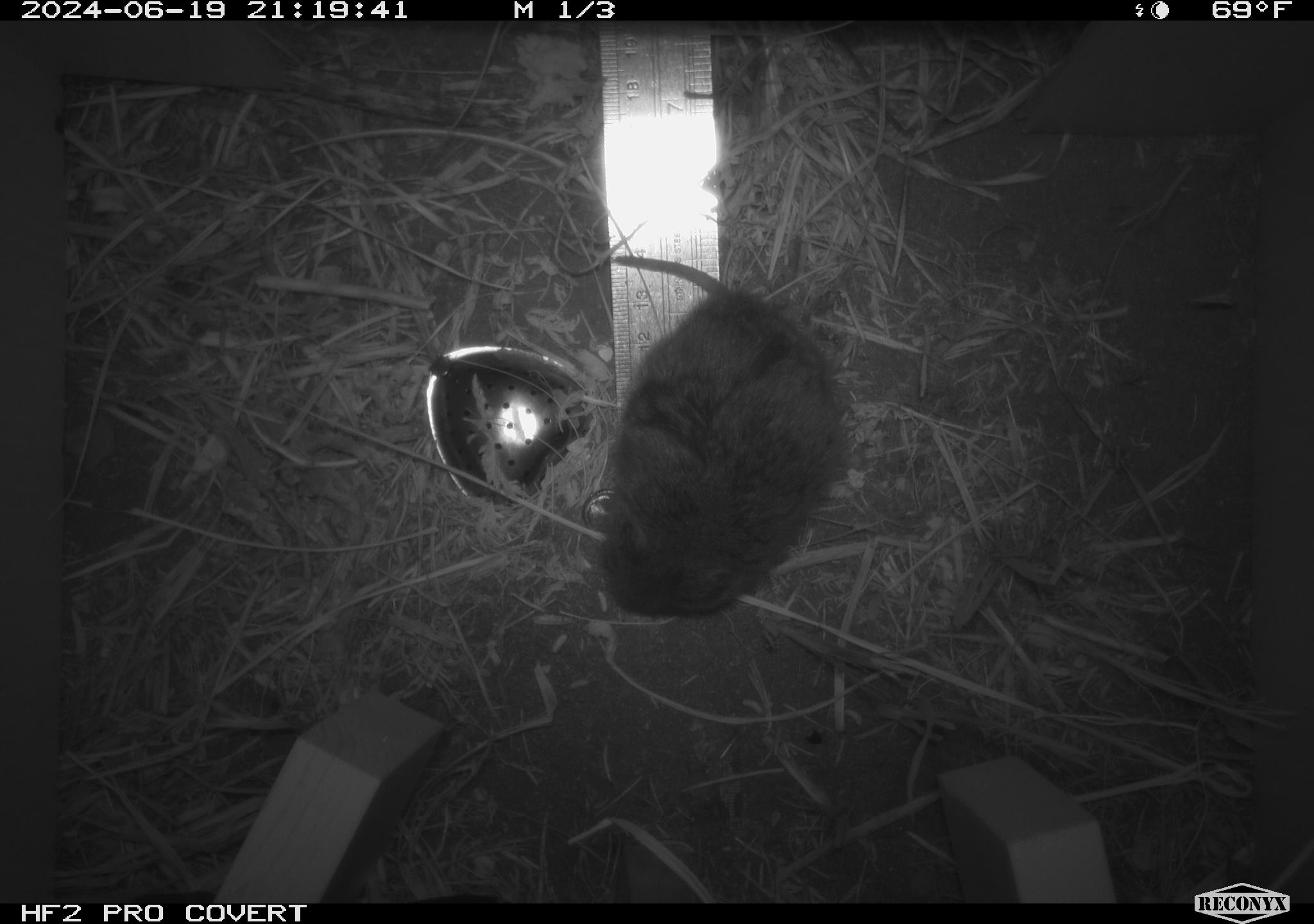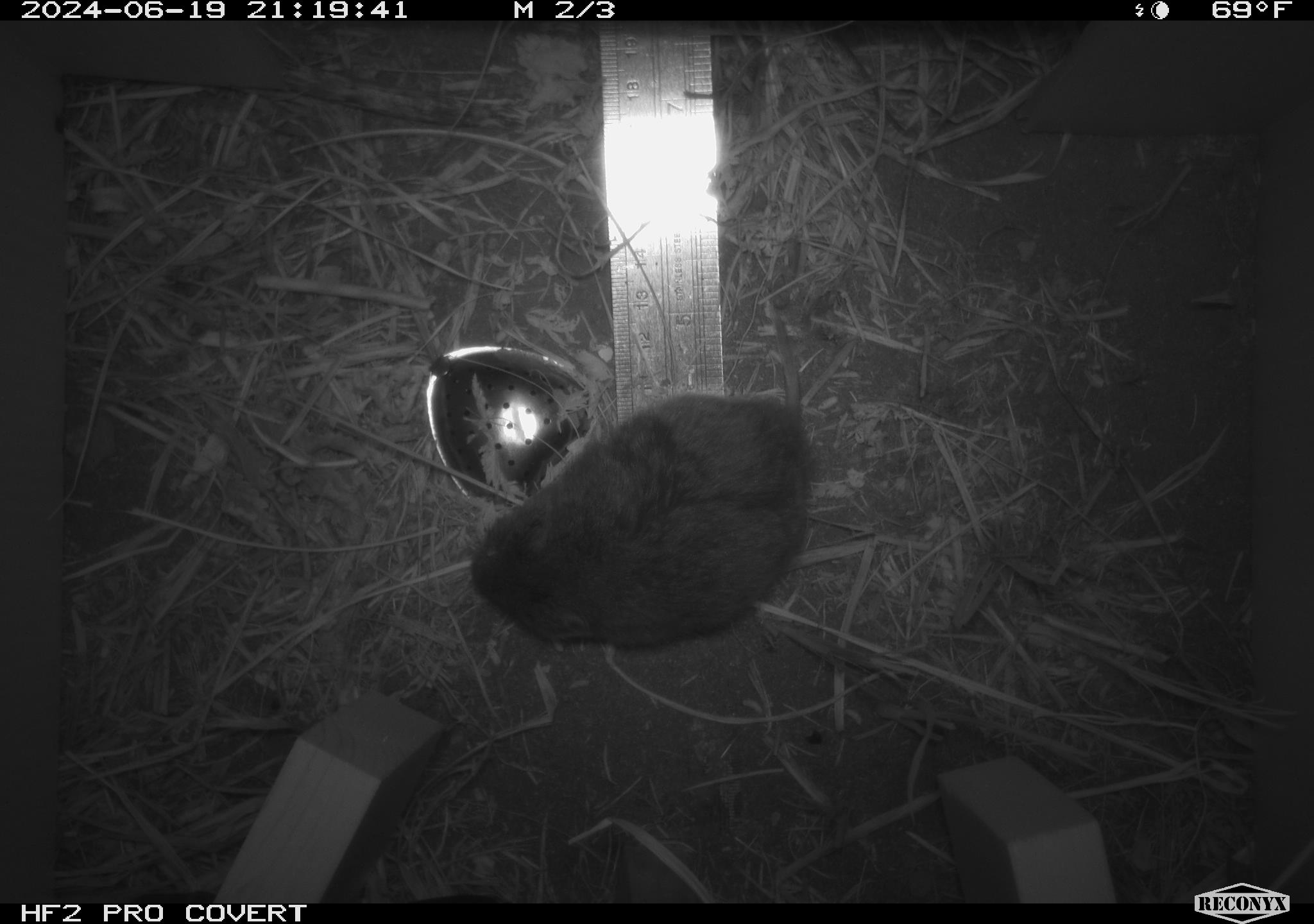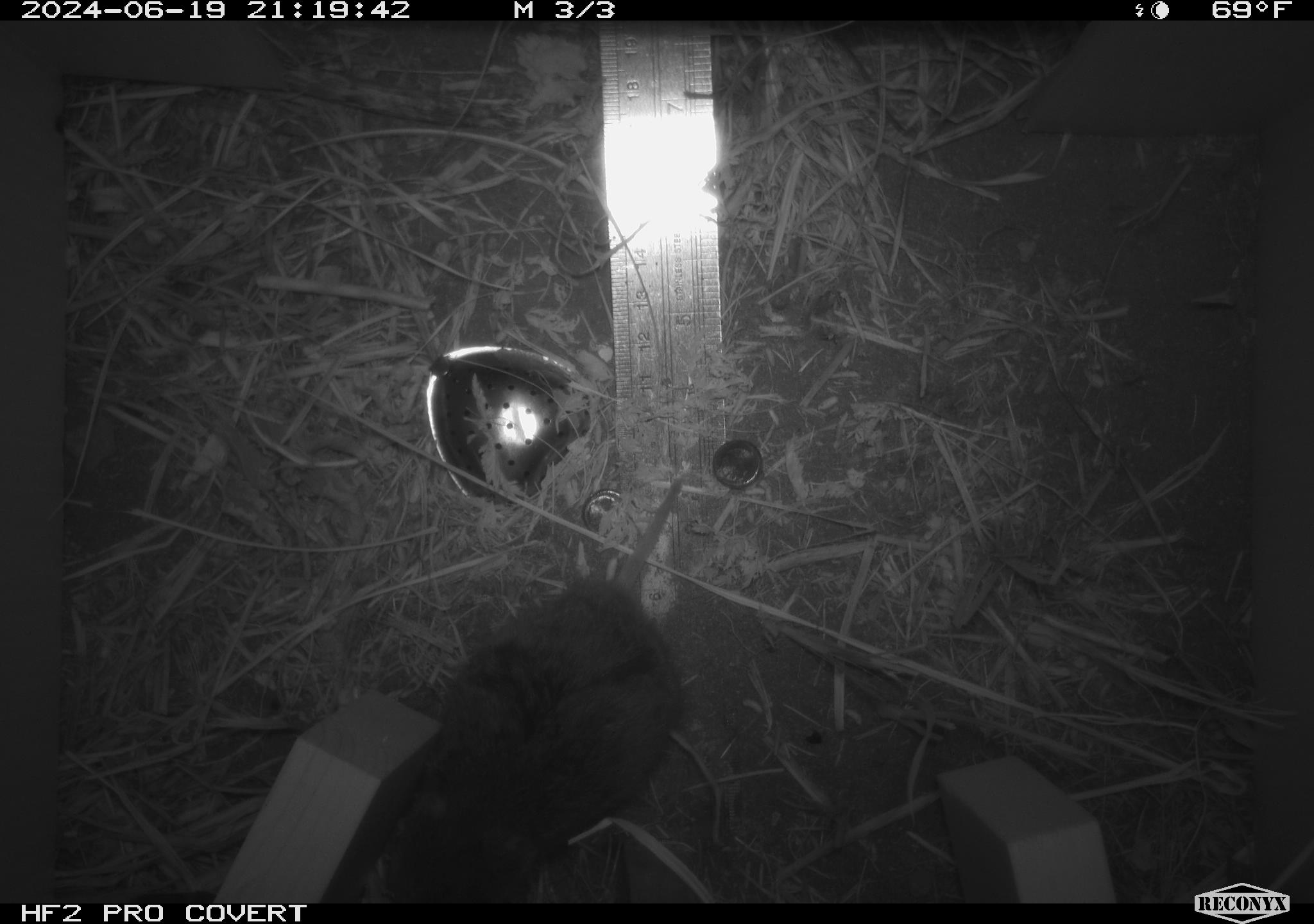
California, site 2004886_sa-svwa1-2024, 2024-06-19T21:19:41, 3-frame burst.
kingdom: Animalia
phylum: Chordata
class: Mammalia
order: Rodentia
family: Cricetidae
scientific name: Arvicolinae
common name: voles, lemmings, and muskrats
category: arvicolinae subfamily